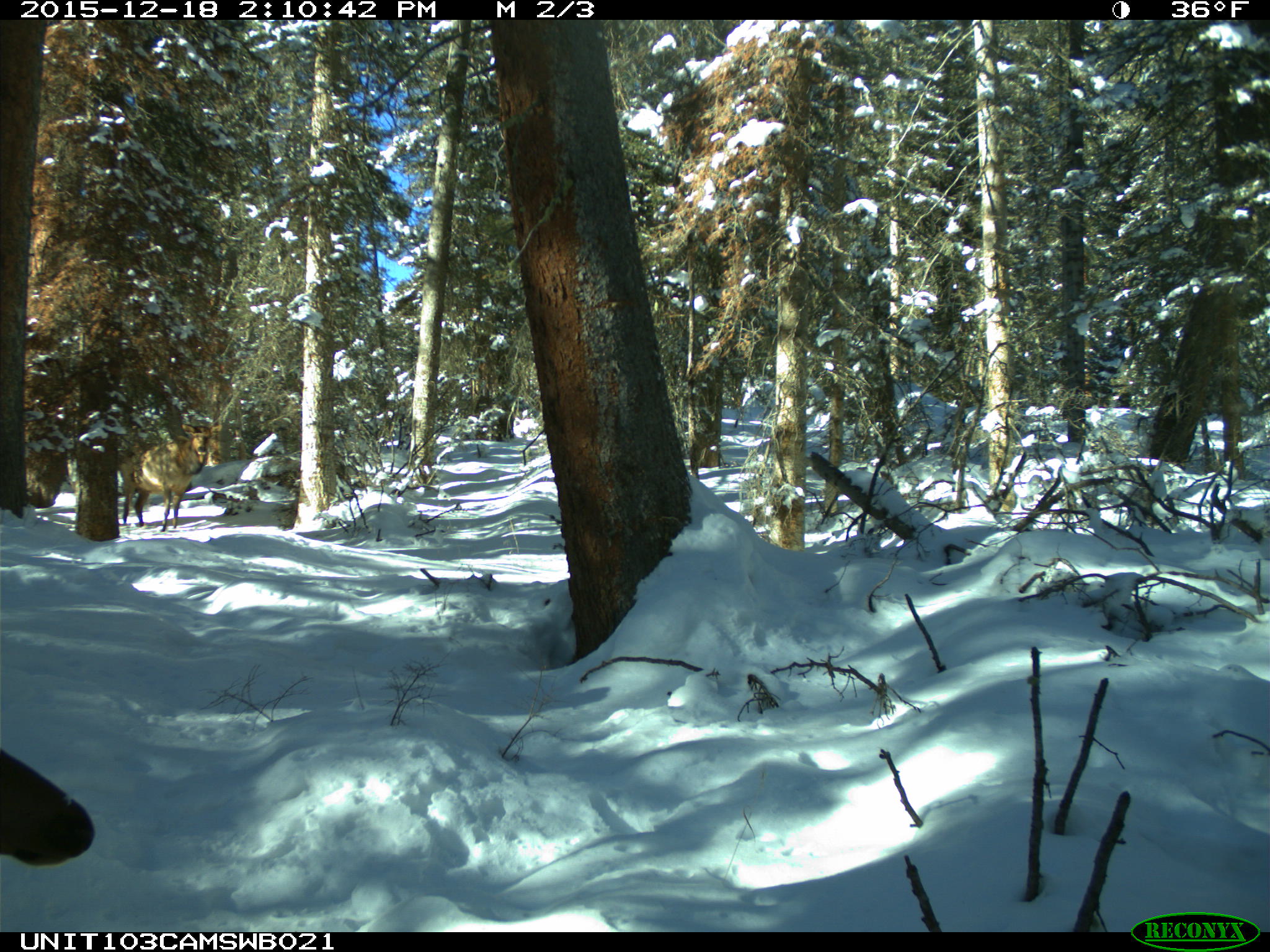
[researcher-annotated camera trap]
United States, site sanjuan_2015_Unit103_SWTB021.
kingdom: Animalia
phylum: Chordata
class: Mammalia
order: Artiodactyla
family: Cervidae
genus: Cervus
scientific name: Cervus elaphus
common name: red deer